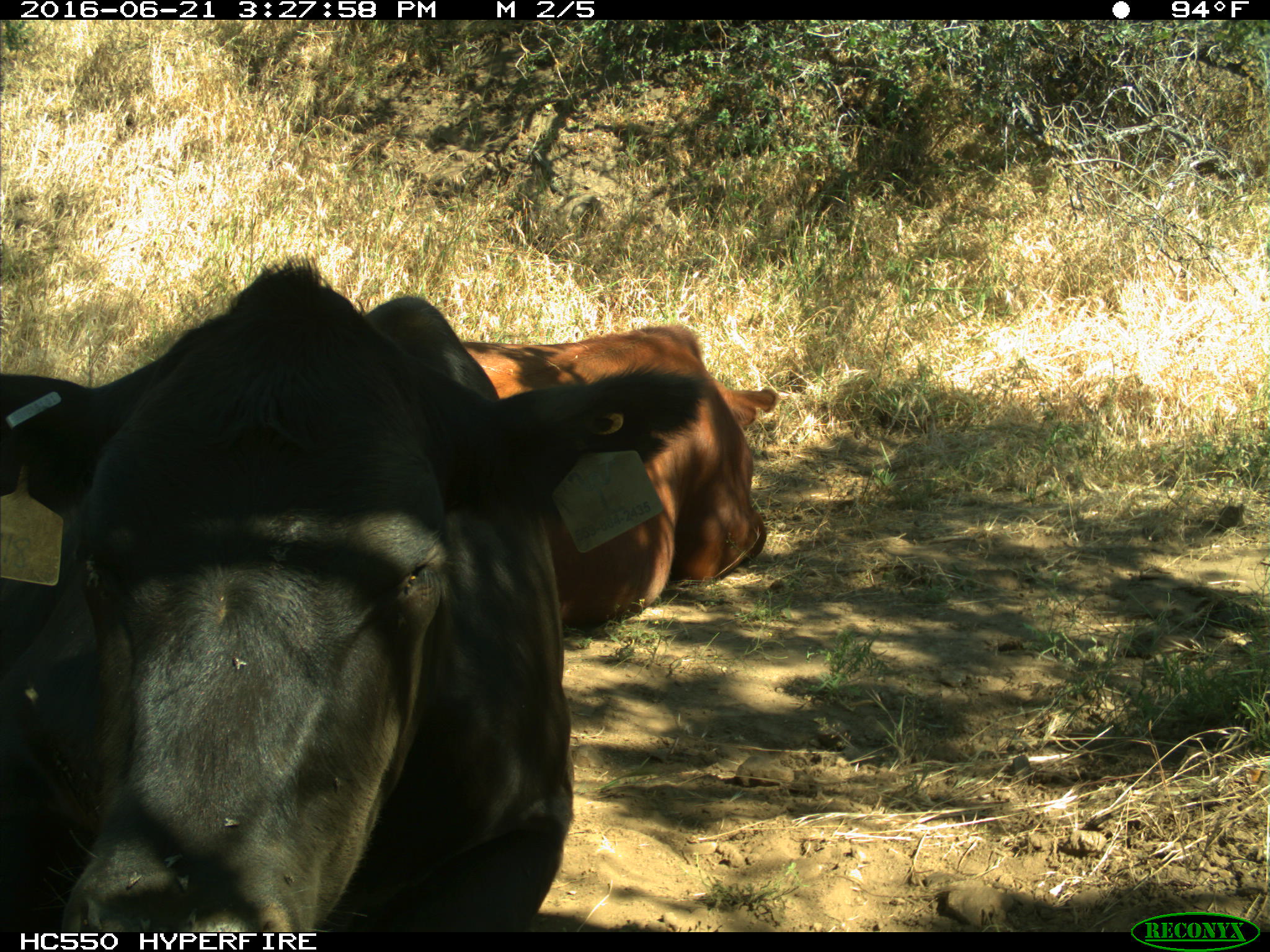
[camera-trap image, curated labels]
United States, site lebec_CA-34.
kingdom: Animalia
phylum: Chordata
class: Mammalia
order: Artiodactyla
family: Bovidae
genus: Bos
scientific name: Bos taurus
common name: domestic cow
Bos taurus (domestic cow).